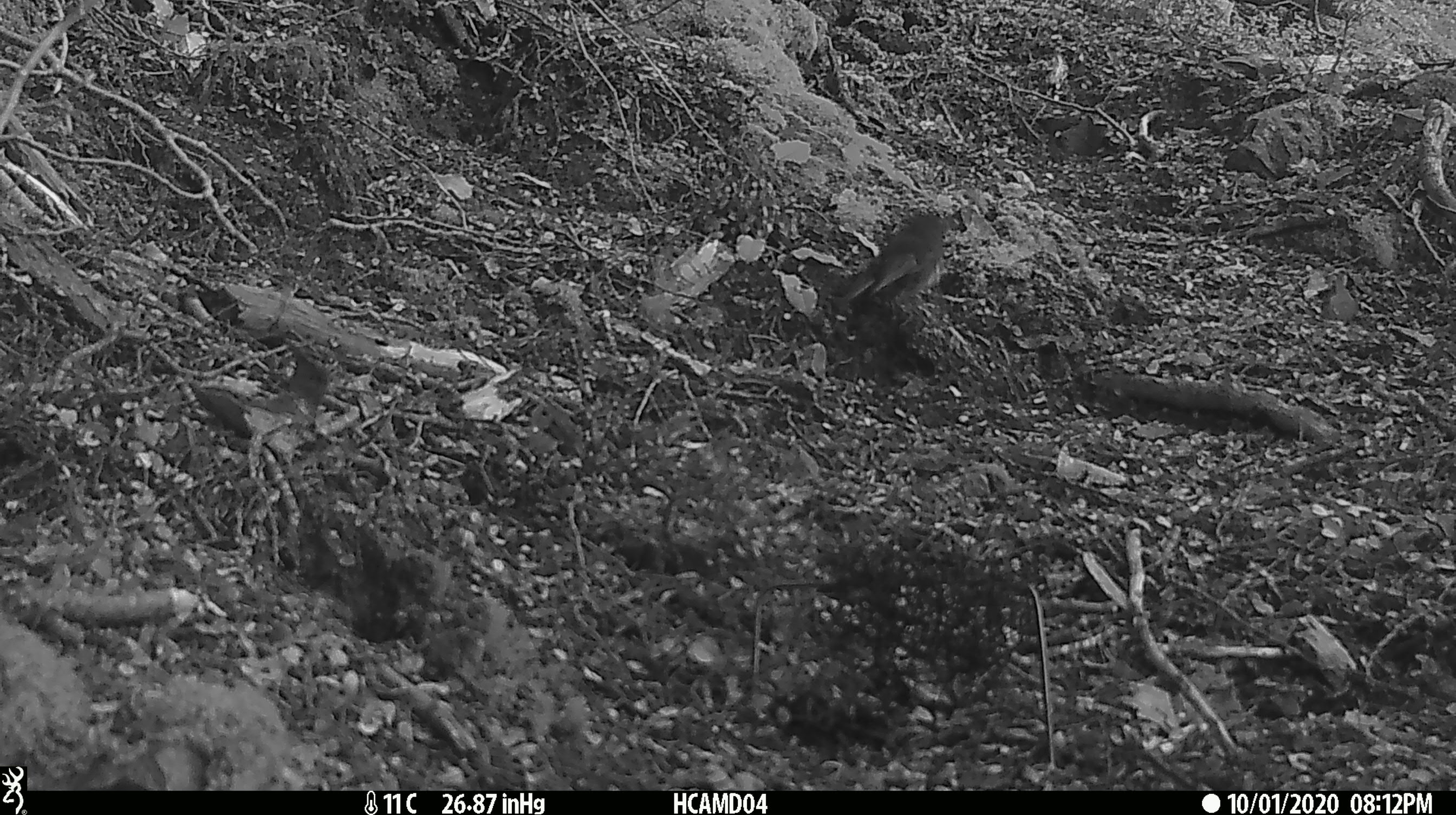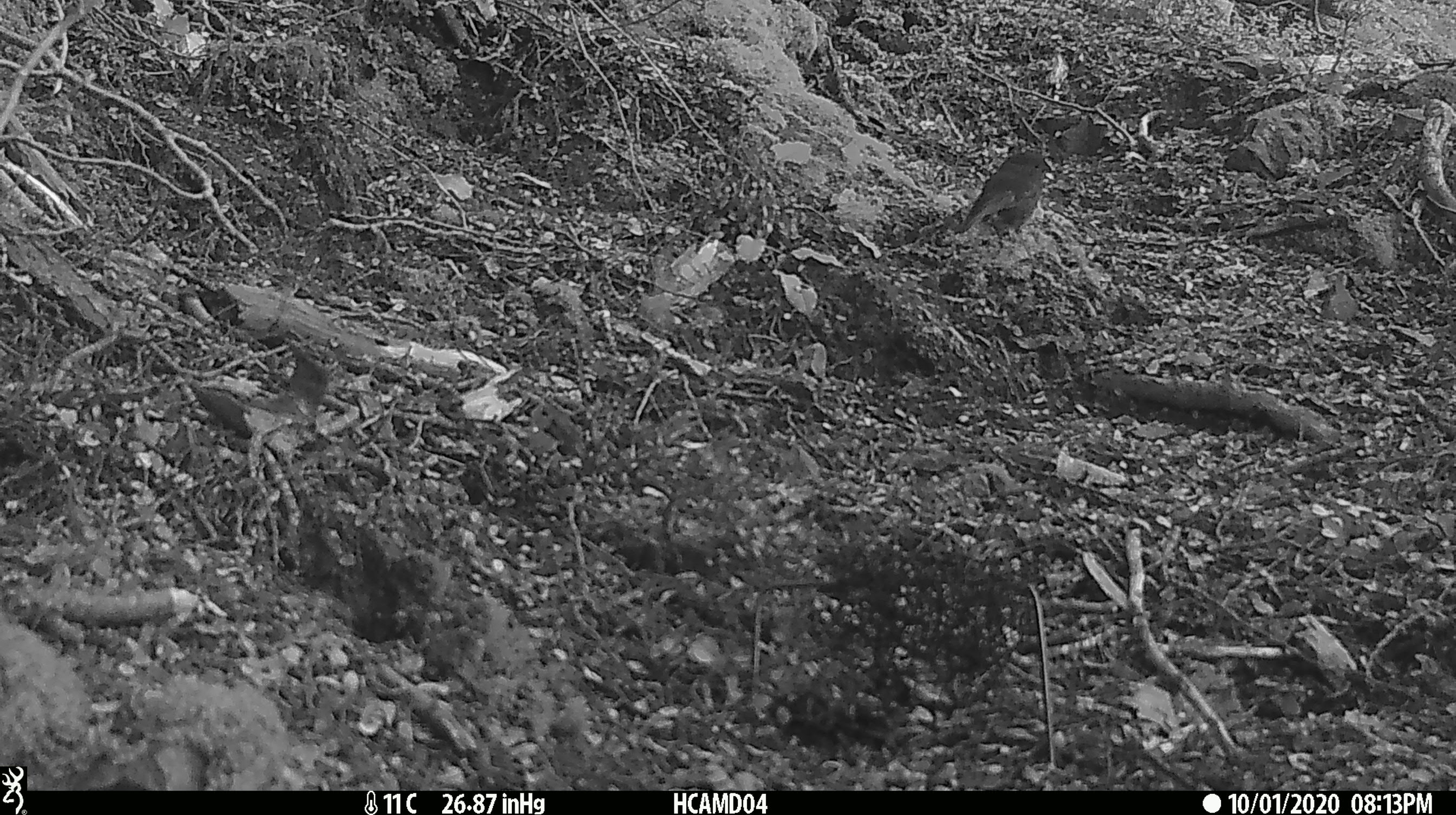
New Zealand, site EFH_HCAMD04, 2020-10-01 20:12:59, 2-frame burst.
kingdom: Animalia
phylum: Chordata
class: Aves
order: Passeriformes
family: Petroicidae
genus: Petroica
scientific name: Petroica australis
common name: new zealand robin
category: robin